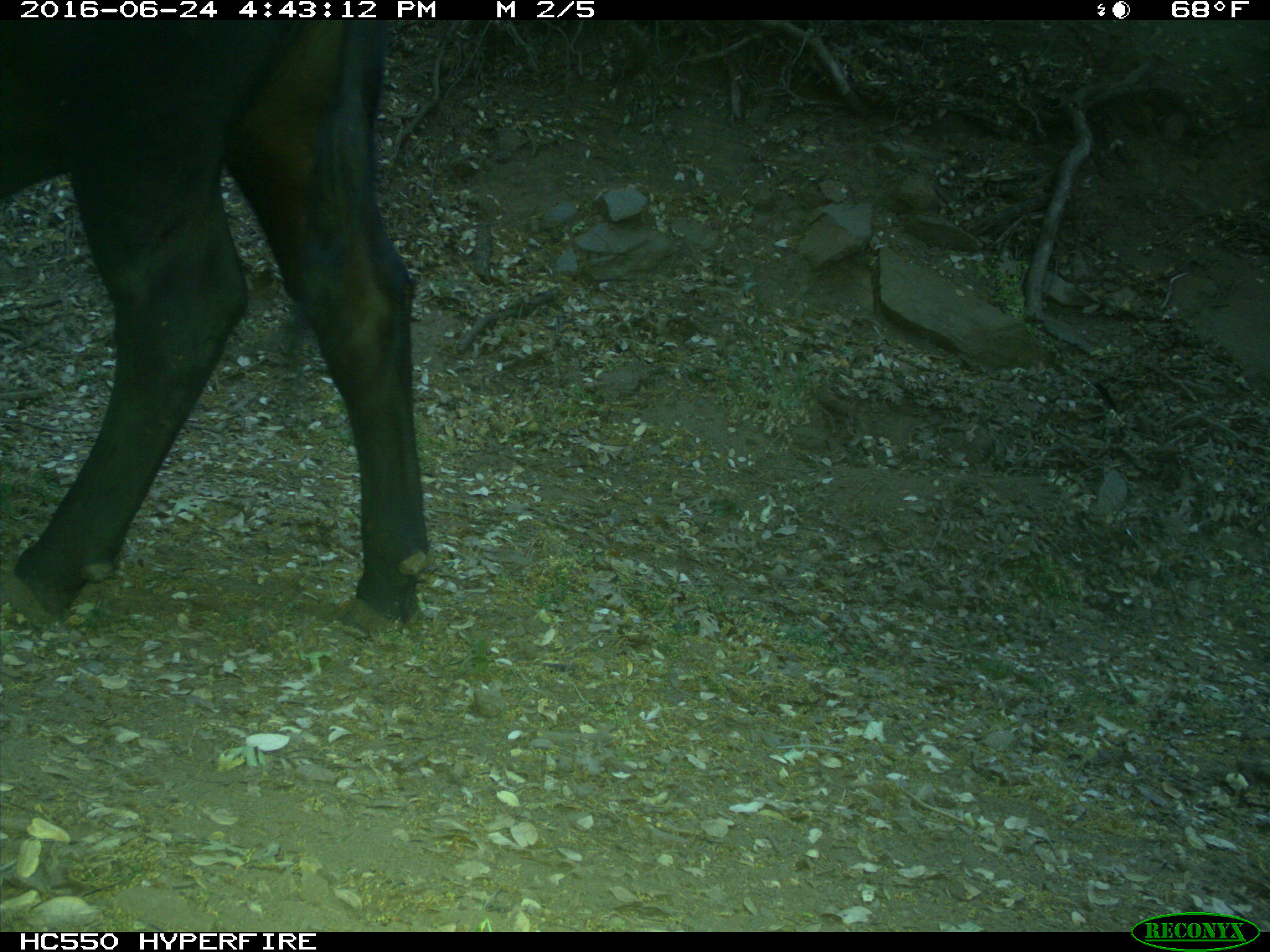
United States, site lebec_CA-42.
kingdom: Animalia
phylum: Chordata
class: Mammalia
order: Artiodactyla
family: Bovidae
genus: Bos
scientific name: Bos taurus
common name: domestic cow